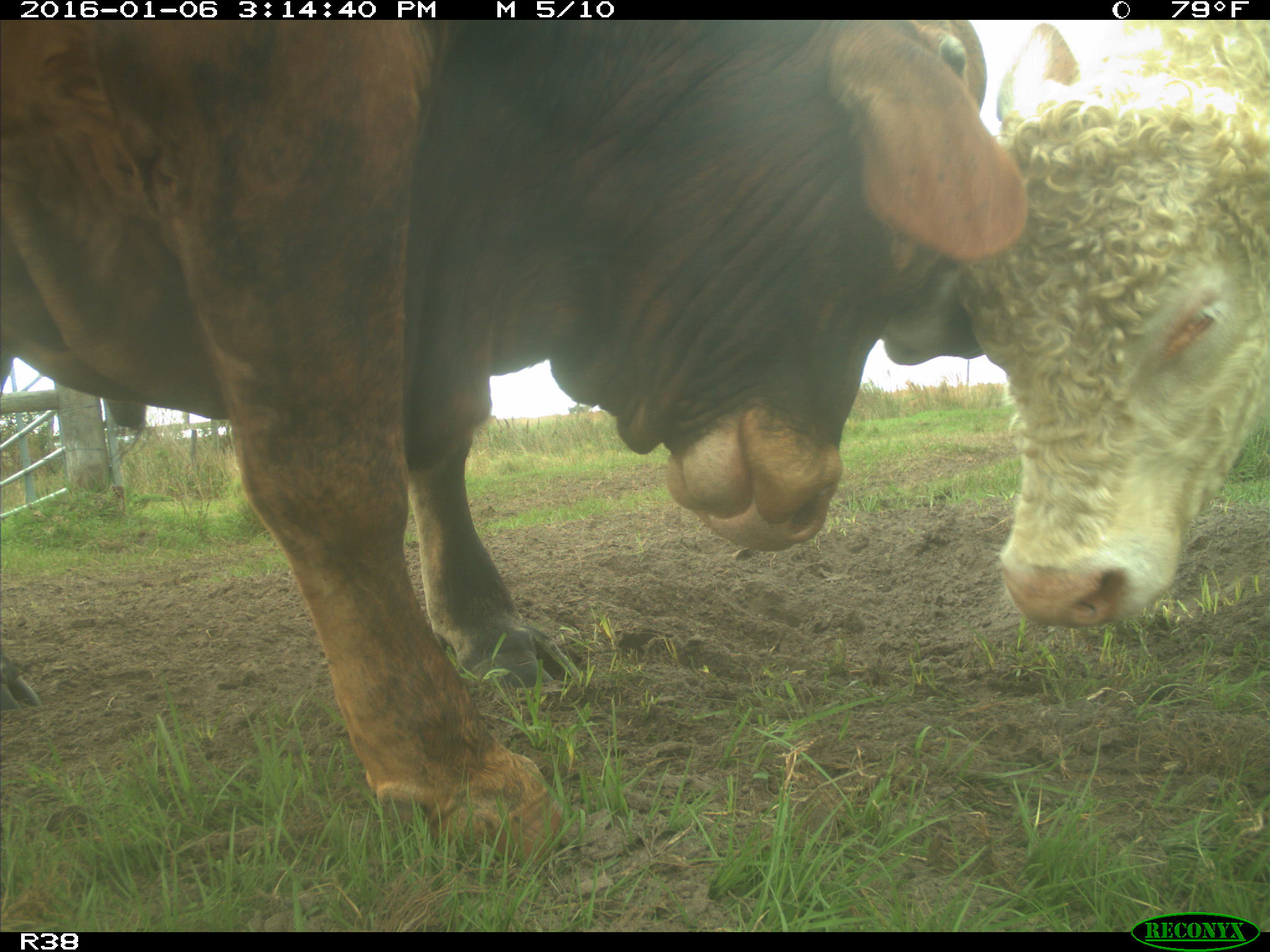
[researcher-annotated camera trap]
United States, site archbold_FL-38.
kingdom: Animalia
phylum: Chordata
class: Mammalia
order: Artiodactyla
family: Bovidae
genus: Bos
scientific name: Bos taurus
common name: domestic cow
Bos taurus (domestic cow).